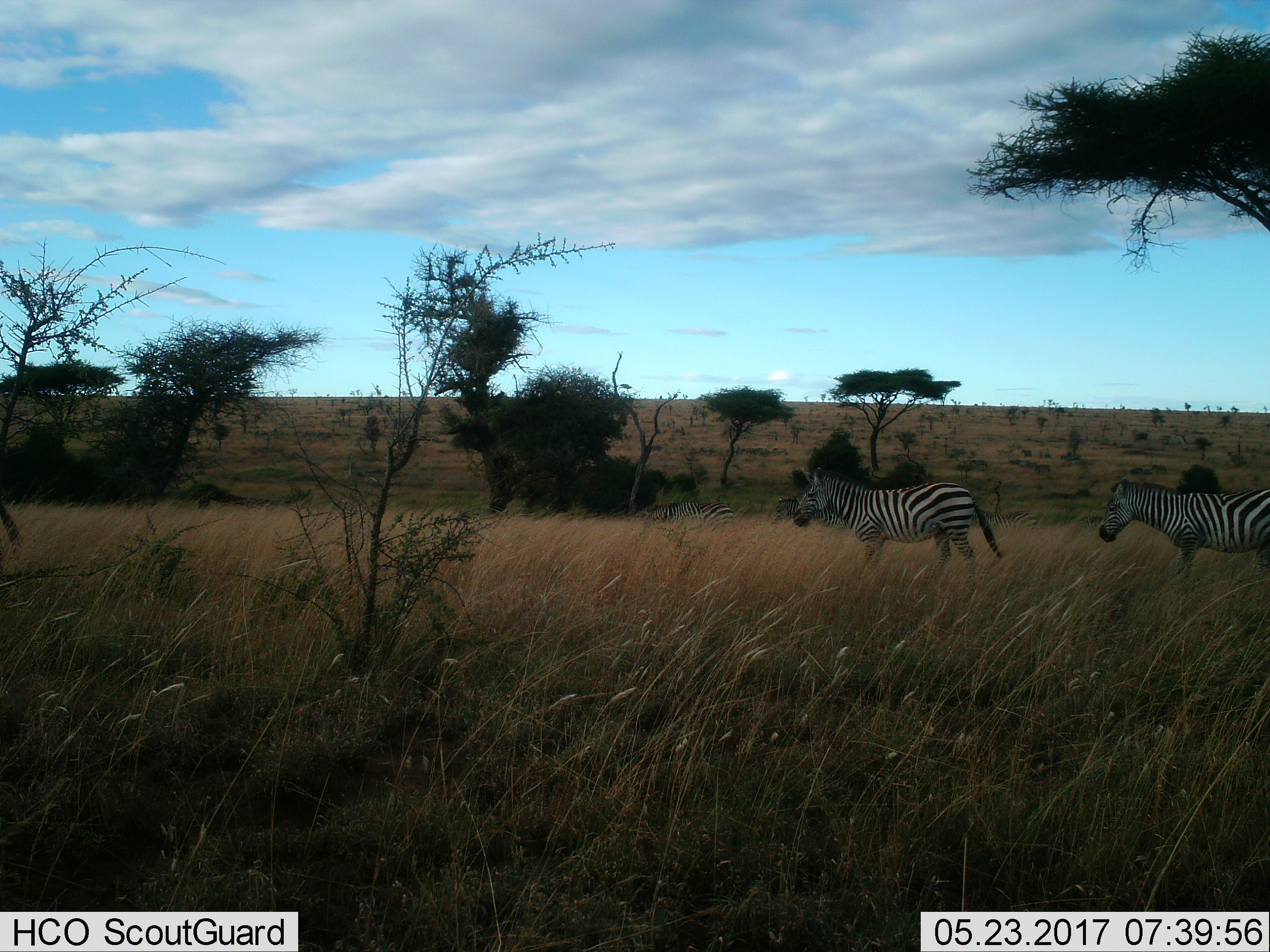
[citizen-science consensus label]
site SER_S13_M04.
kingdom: Animalia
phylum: Chordata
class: Mammalia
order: Perissodactyla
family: Equidae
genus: Equus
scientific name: Equus quagga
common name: plains zebra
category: zebraplains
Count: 2.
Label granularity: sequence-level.